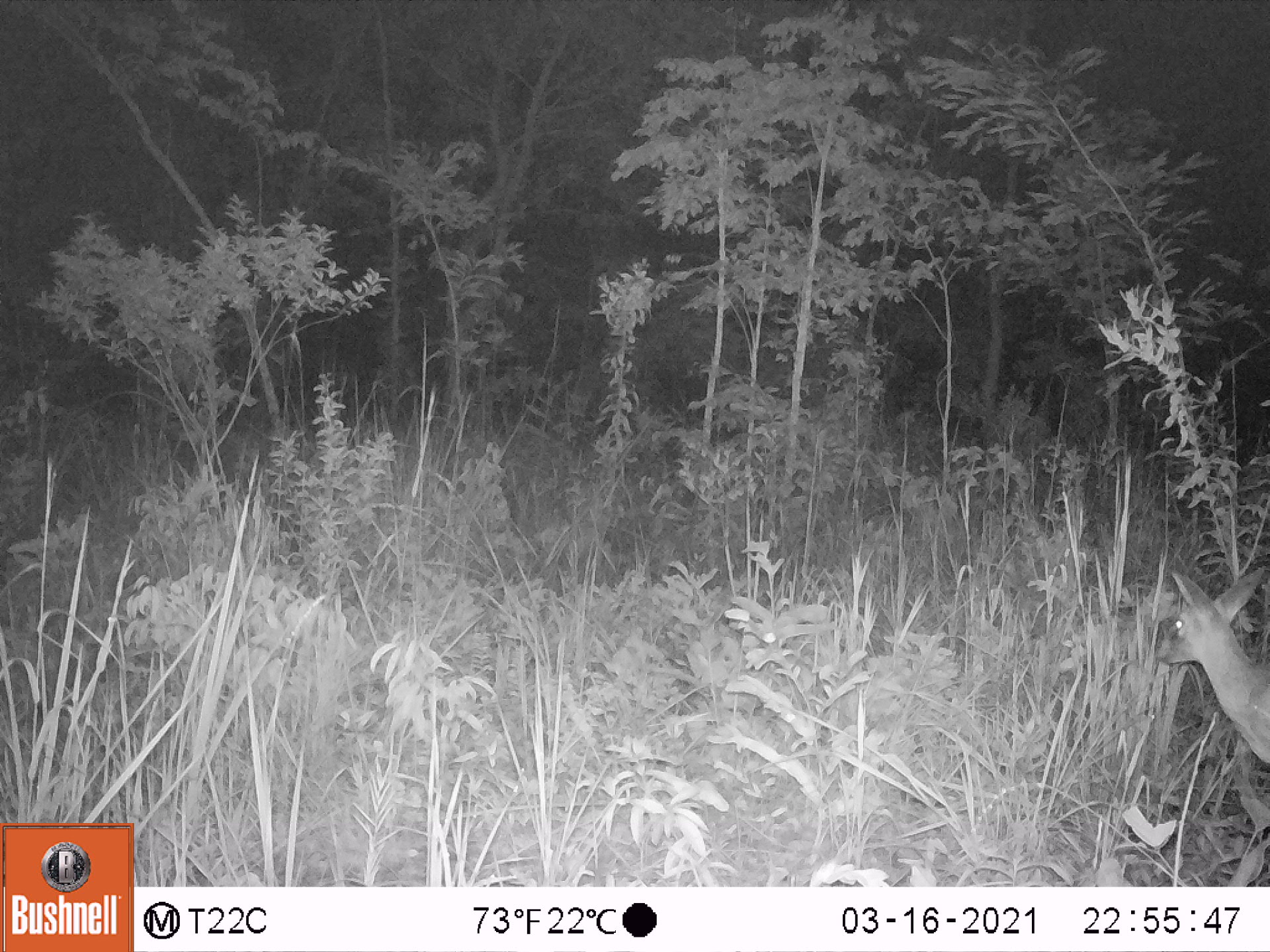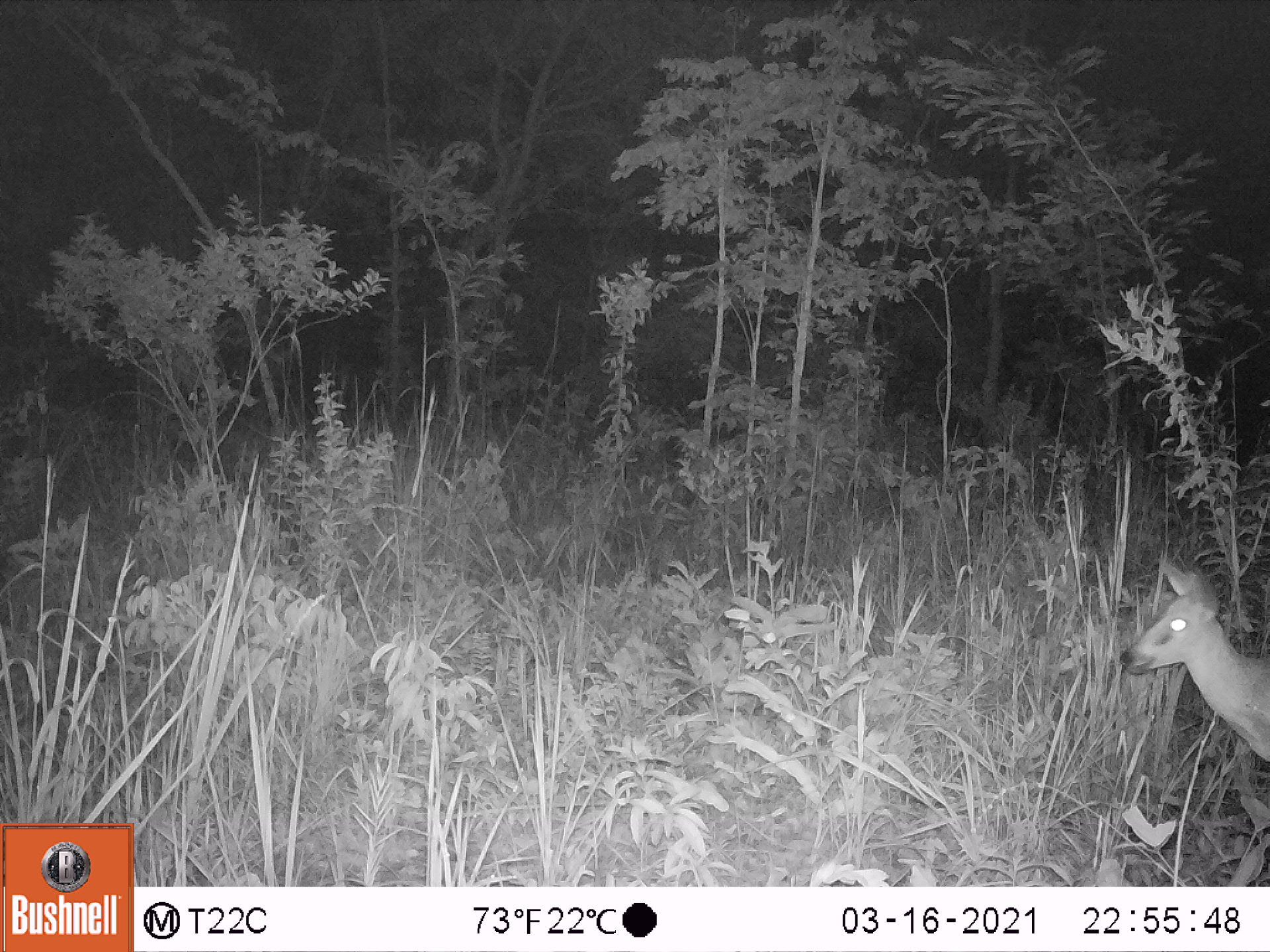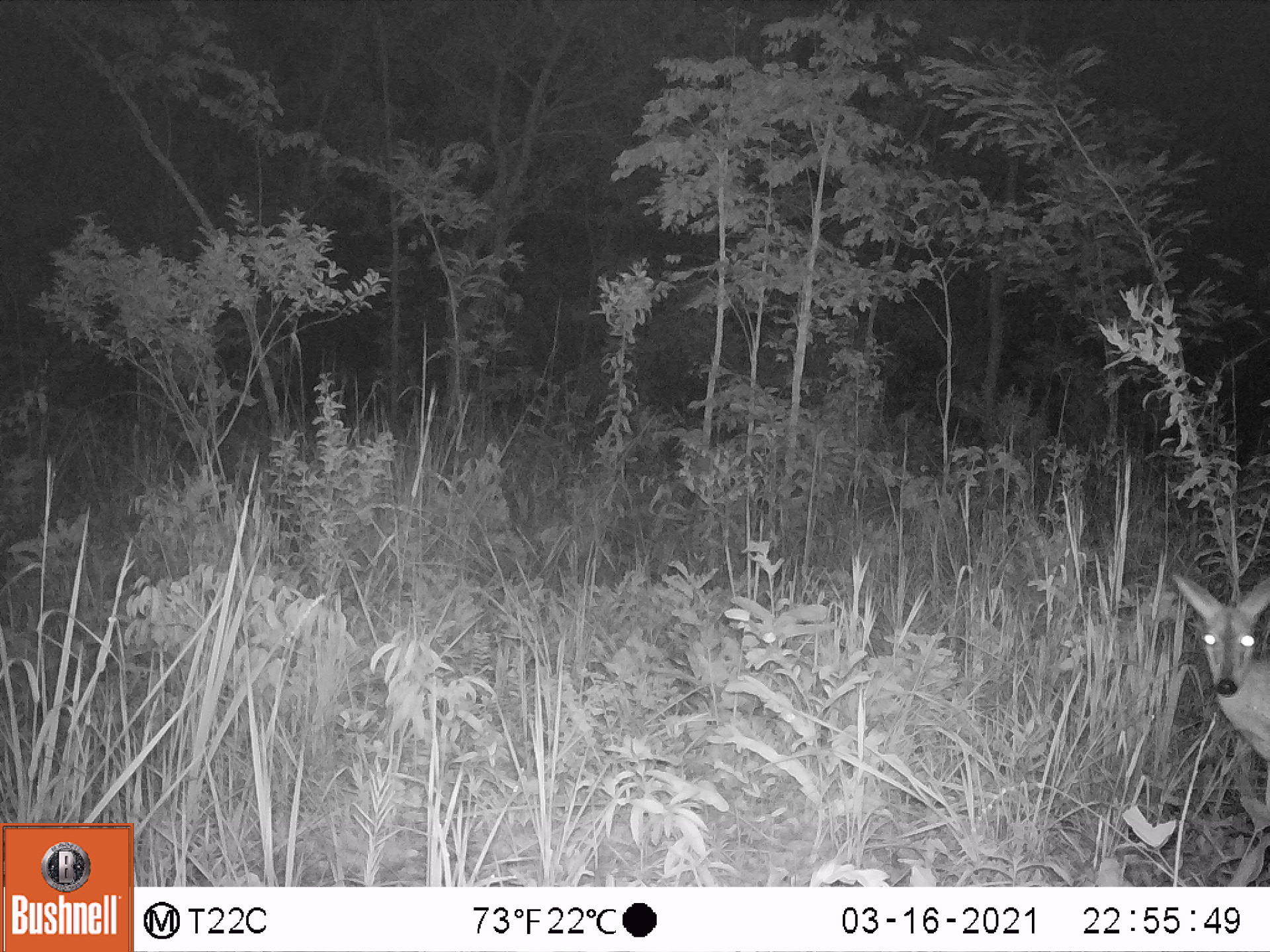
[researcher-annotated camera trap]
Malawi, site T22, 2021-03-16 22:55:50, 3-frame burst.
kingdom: Animalia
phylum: Chordata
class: Mammalia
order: Artiodactyla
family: Bovidae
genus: Sylvicapra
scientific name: Sylvicapra grimmia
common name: common duiker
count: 1